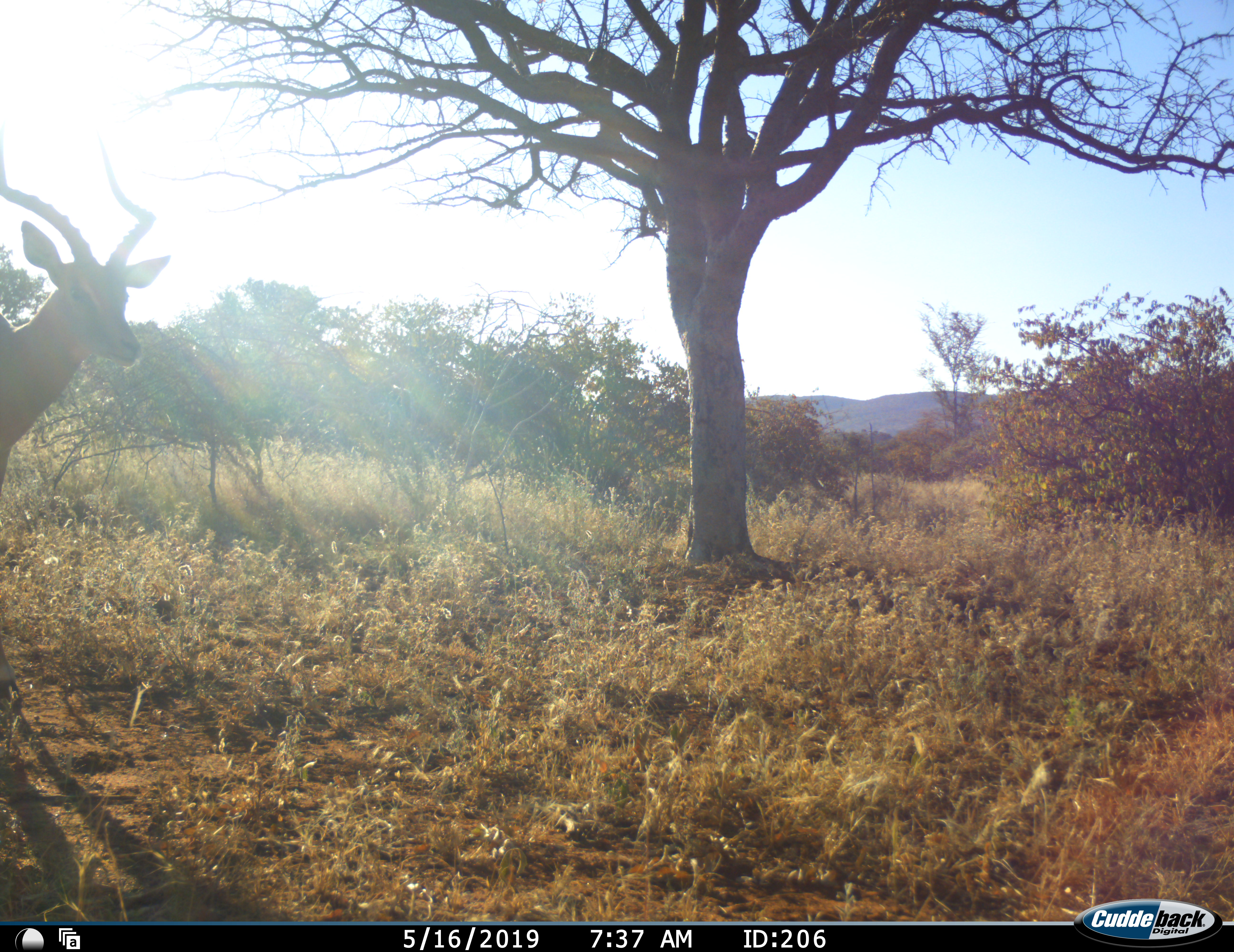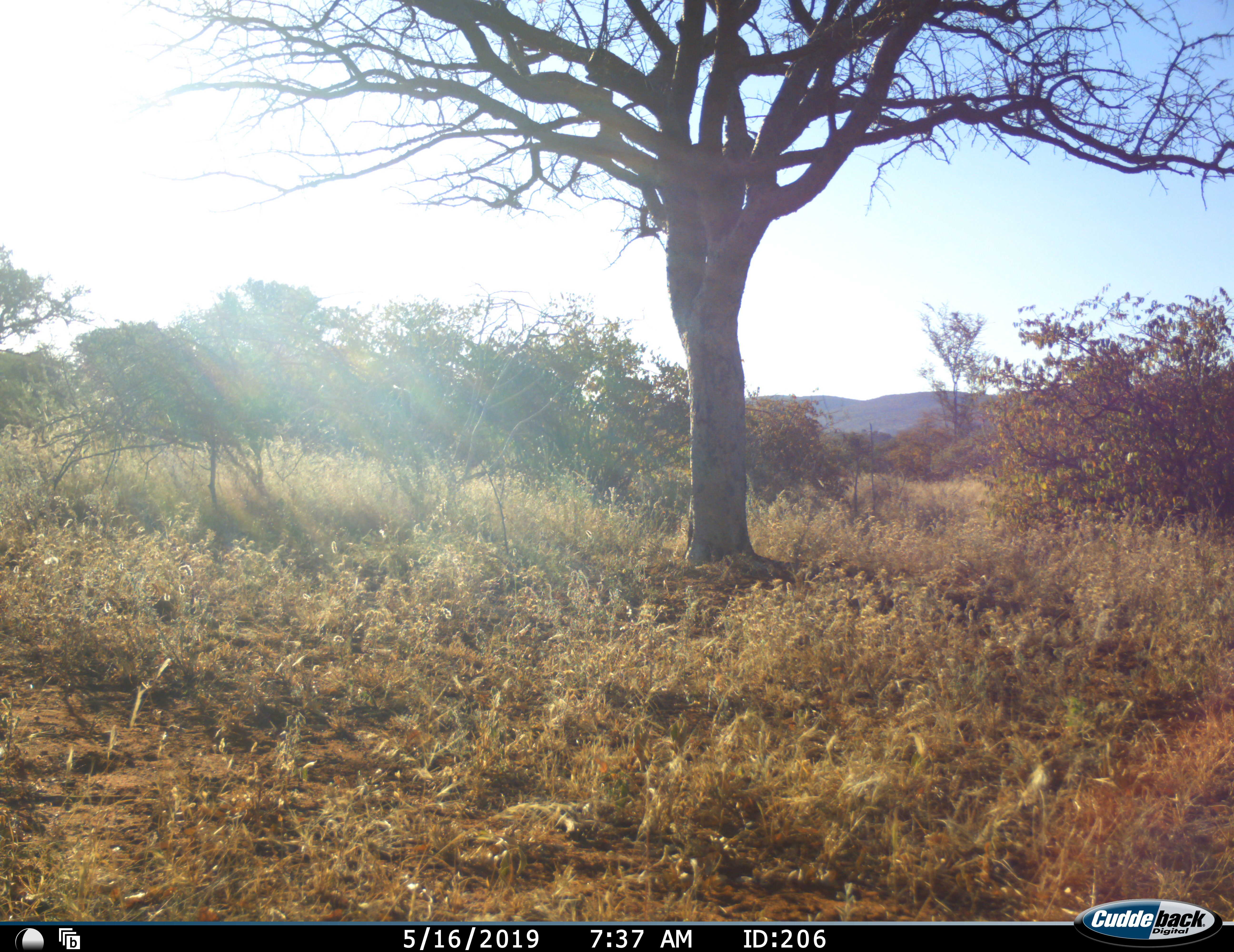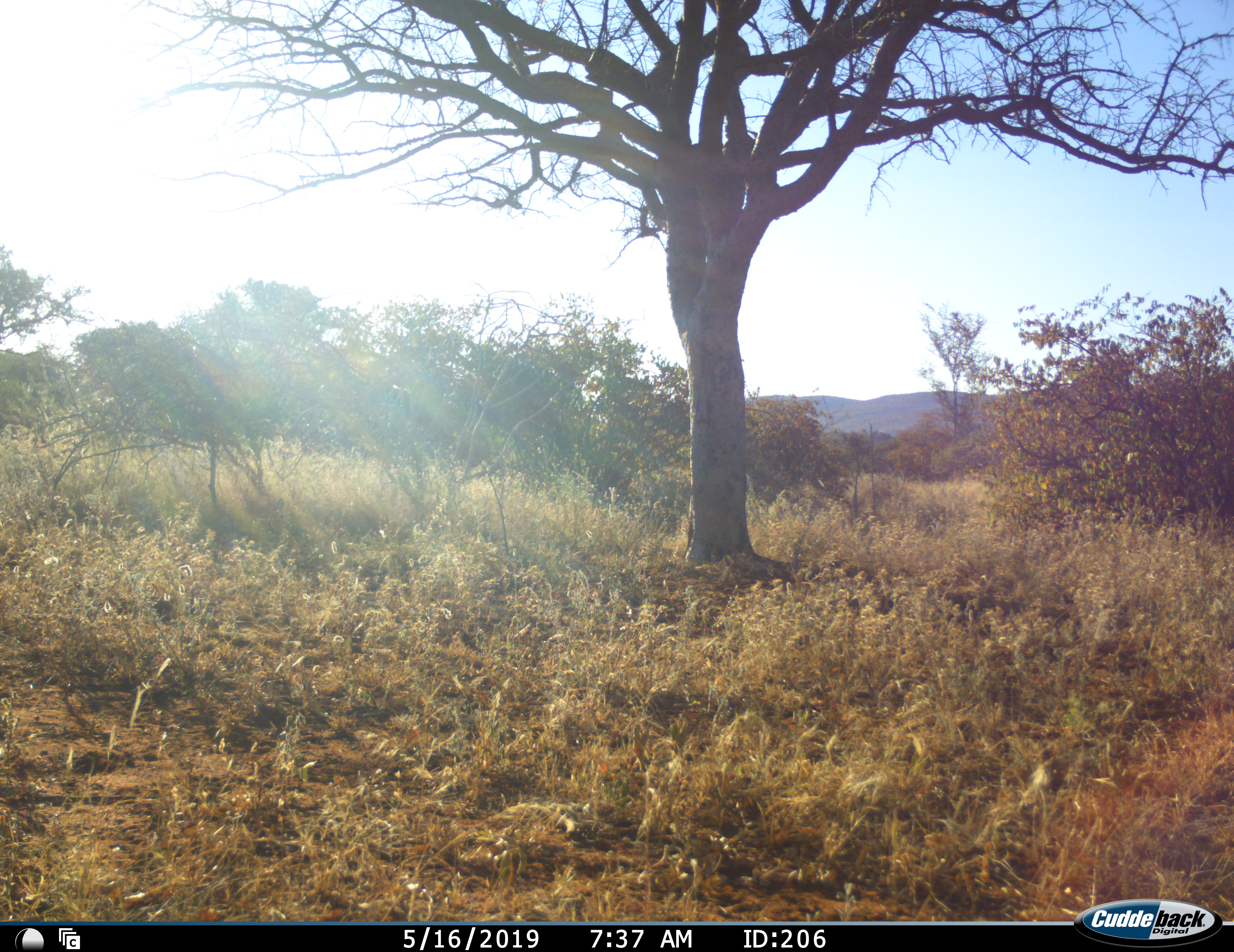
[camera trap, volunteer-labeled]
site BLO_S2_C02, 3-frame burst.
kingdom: Animalia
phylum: Chordata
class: Mammalia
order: Artiodactyla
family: Bovidae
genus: Aepyceros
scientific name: Aepyceros melampus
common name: impala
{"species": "impala (Aepyceros melampus)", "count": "1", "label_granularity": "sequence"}